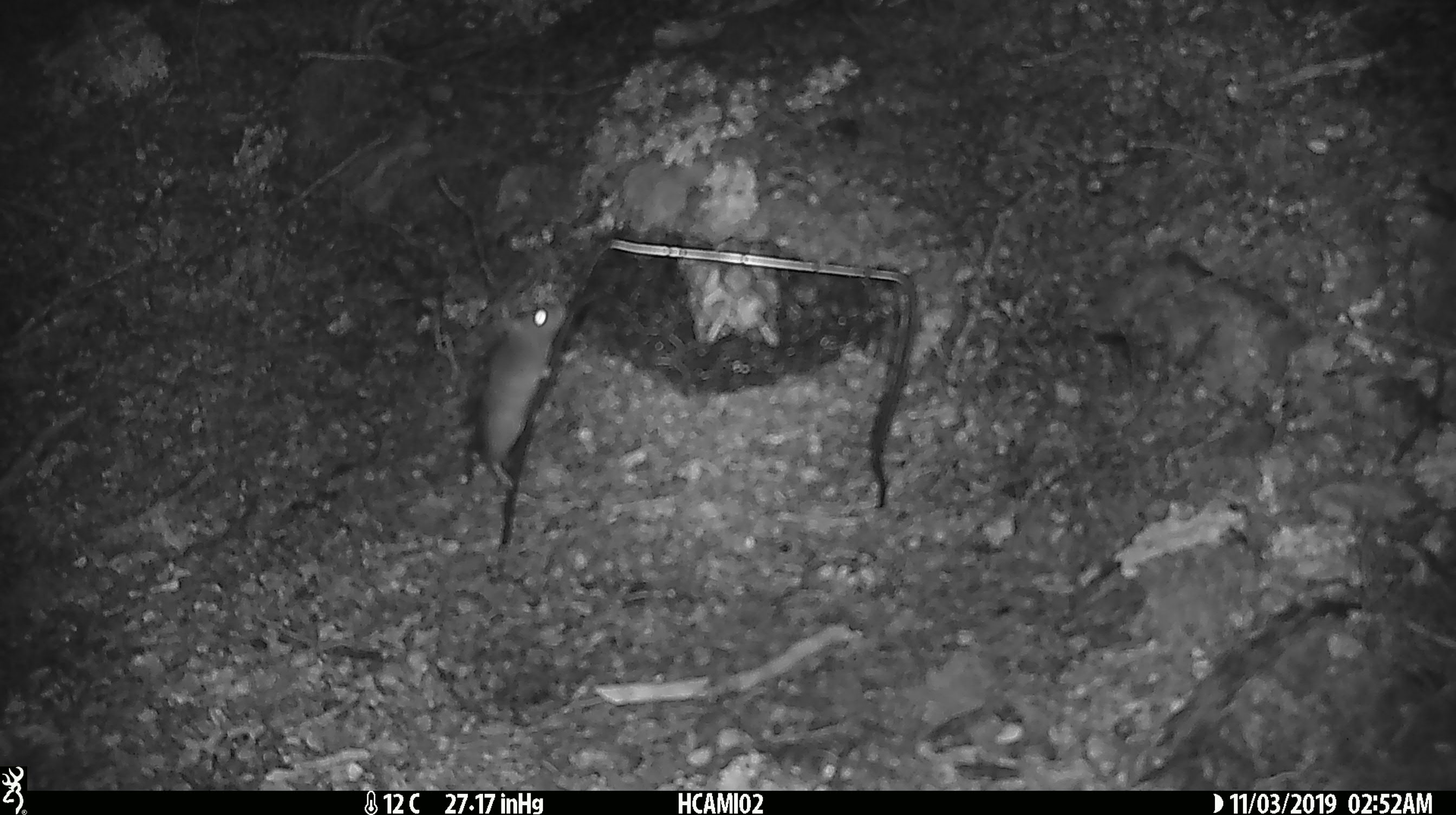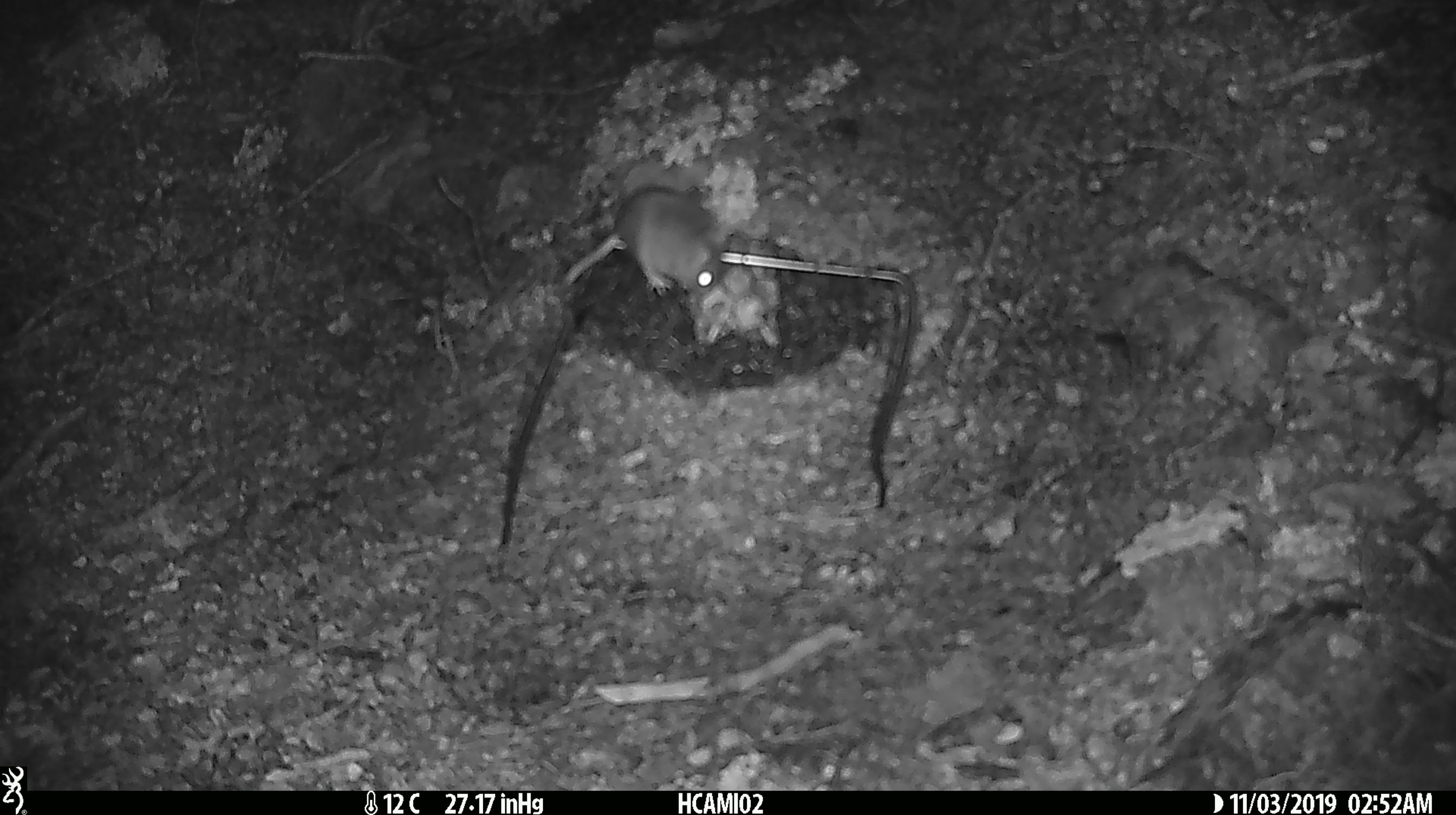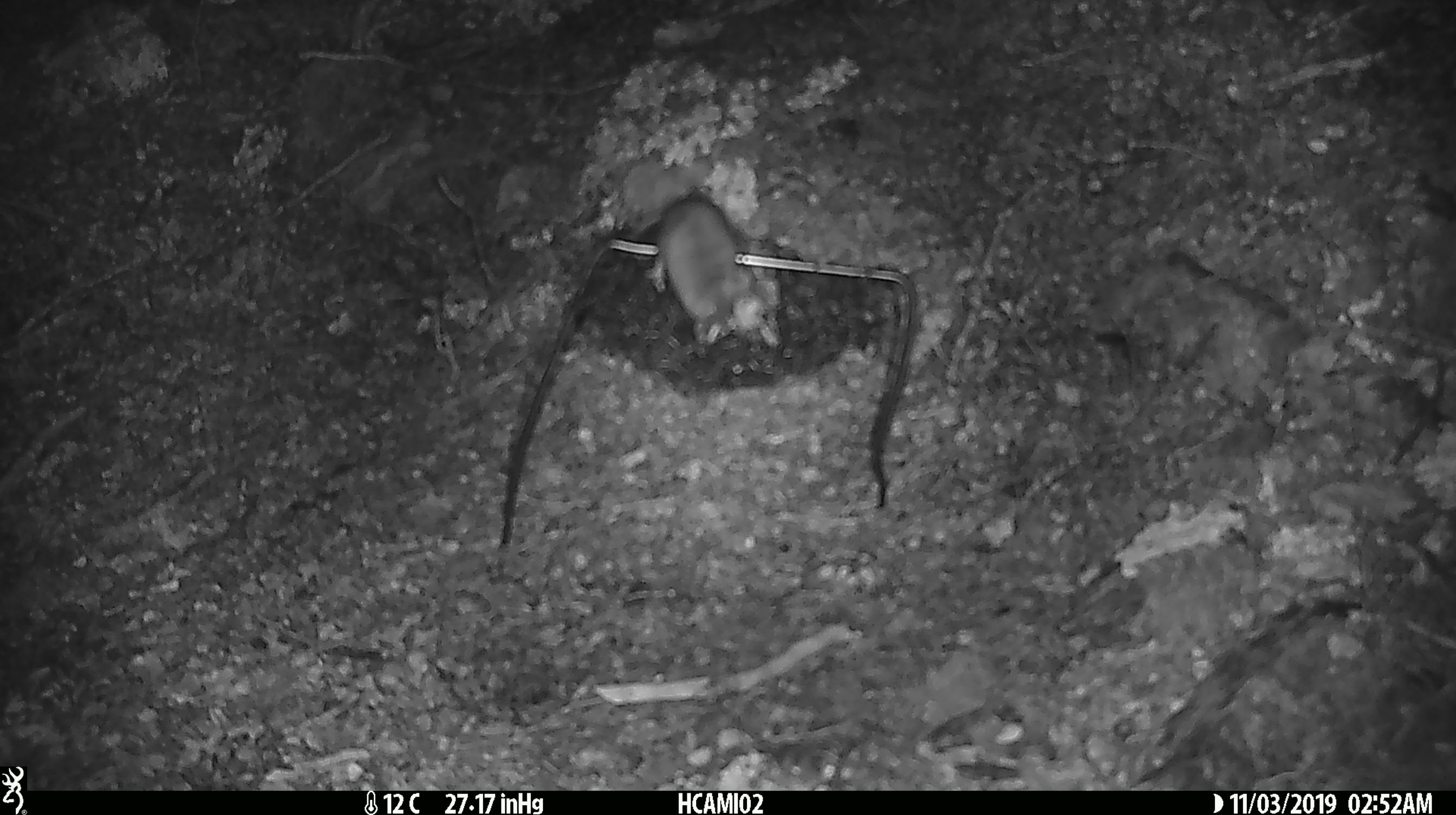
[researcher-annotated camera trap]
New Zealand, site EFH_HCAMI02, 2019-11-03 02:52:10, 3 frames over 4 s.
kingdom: Animalia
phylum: Chordata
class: Mammalia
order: Rodentia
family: Muridae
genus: Mus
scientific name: Mus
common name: mouse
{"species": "mouse (Mus)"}